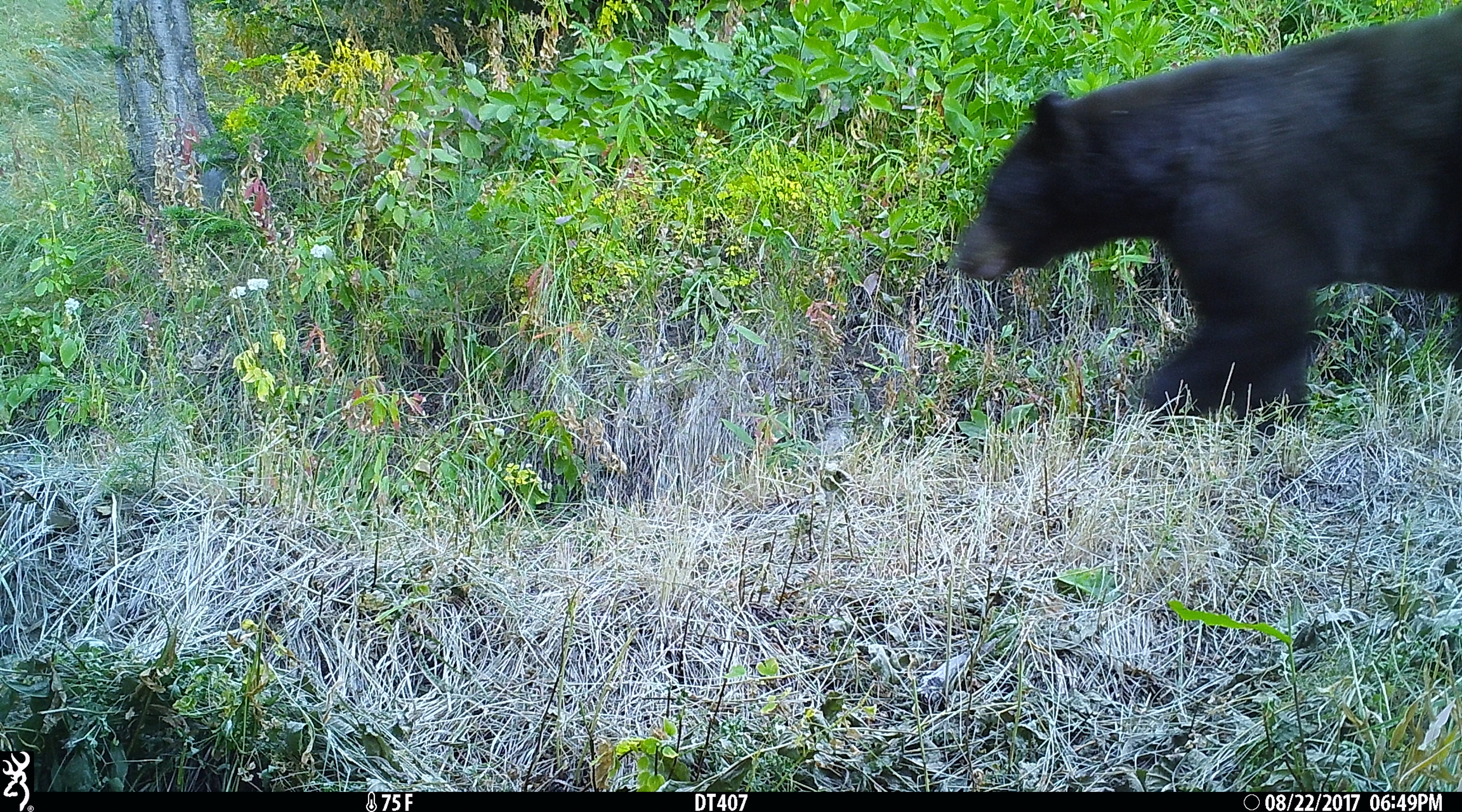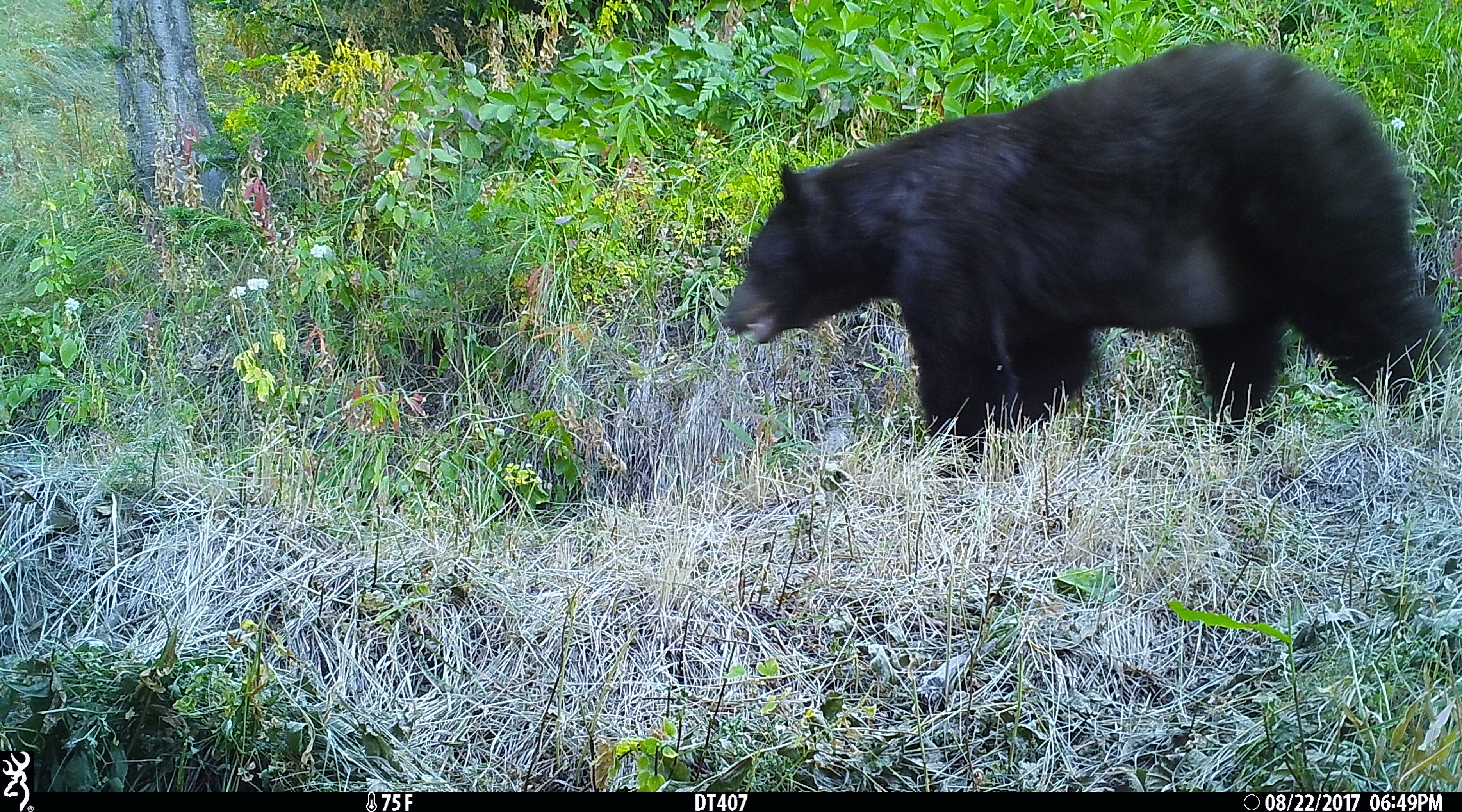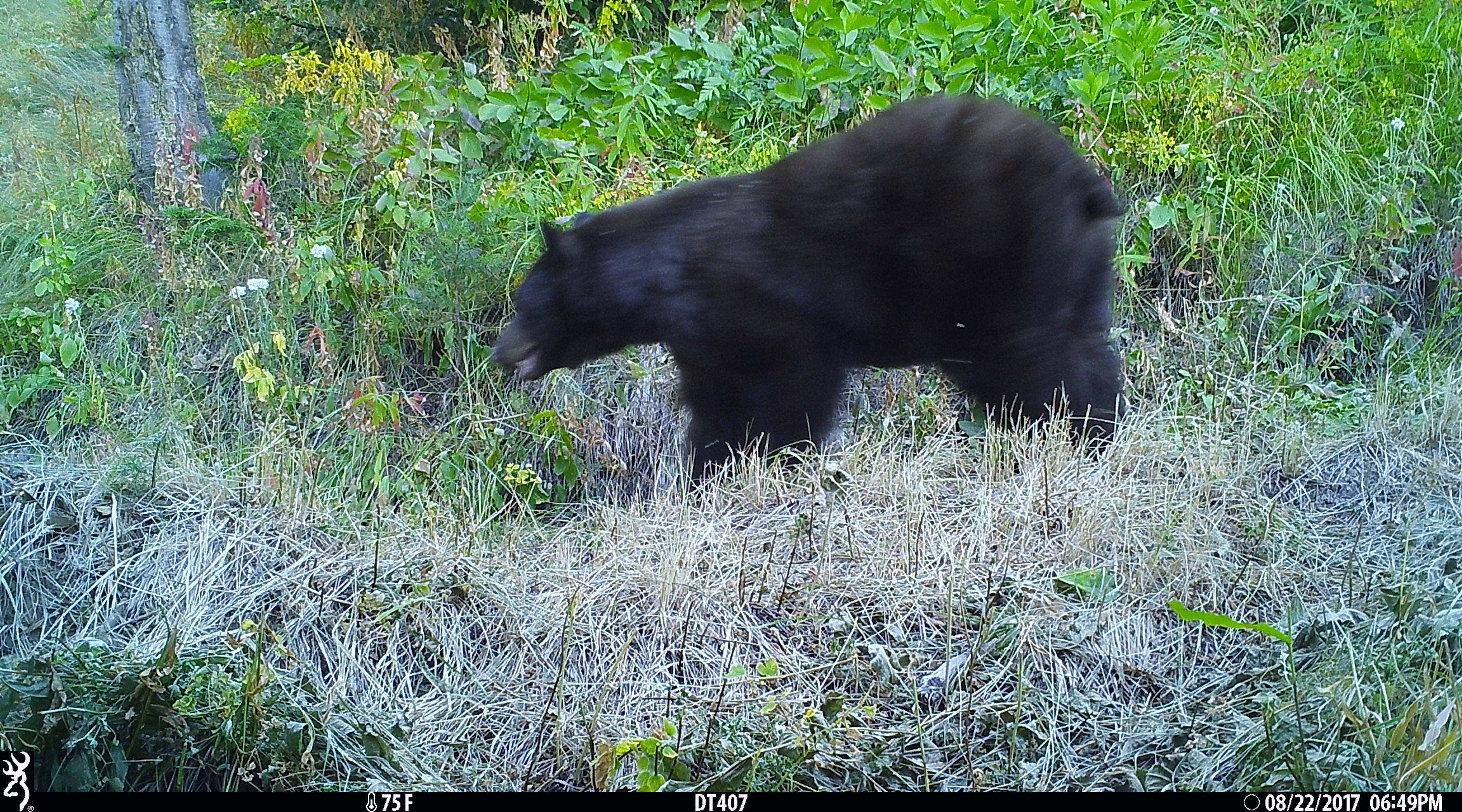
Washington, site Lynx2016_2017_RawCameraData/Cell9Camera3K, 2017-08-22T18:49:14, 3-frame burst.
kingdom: Animalia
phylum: Chordata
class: Mammalia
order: Carnivora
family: Ursidae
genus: Ursus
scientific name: Ursus americanus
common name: american black bear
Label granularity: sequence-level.